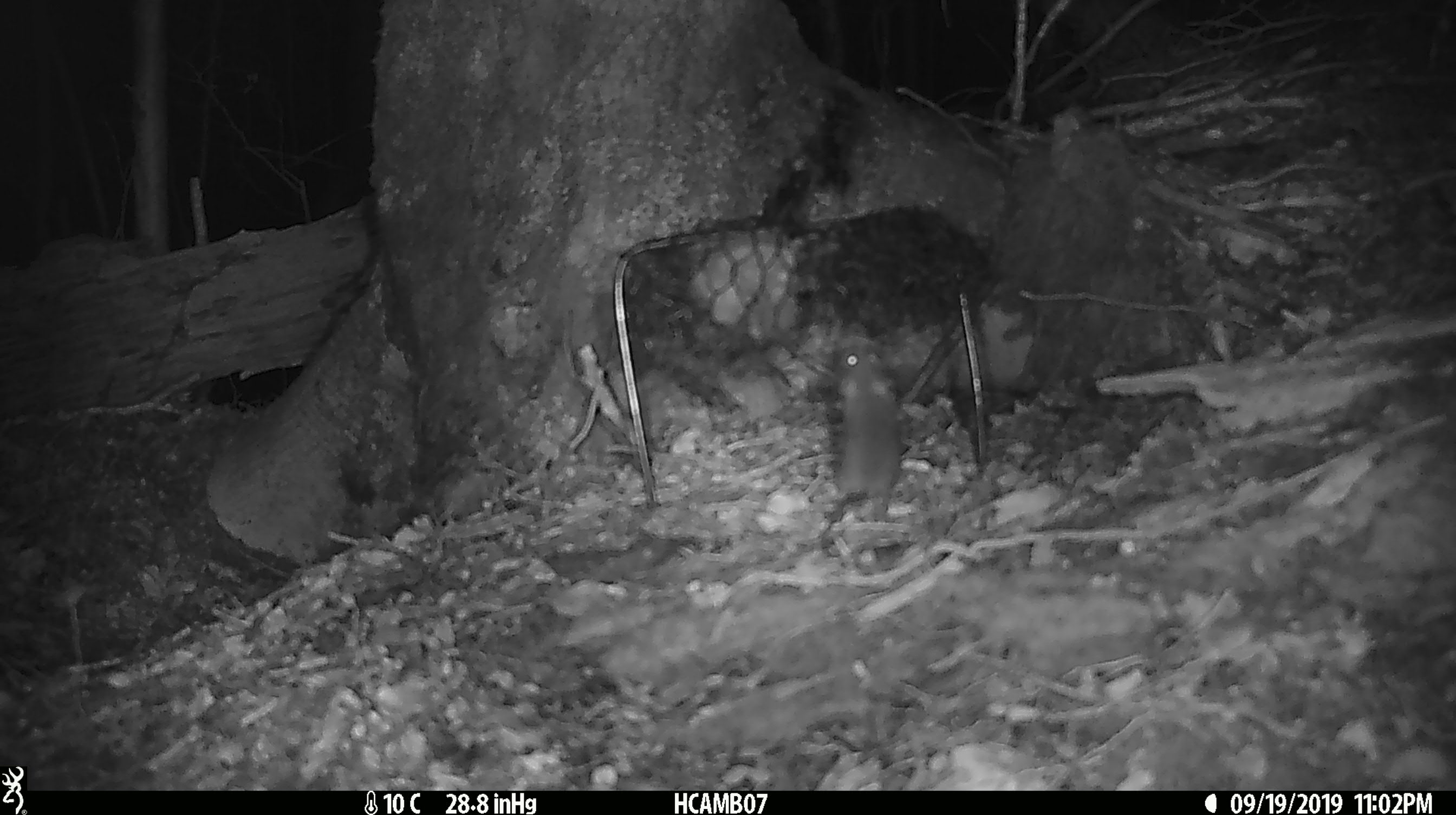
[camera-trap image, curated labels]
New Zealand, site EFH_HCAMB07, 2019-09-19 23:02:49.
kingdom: Animalia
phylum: Chordata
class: Mammalia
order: Rodentia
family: Muridae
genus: Mus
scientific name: Mus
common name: mouse